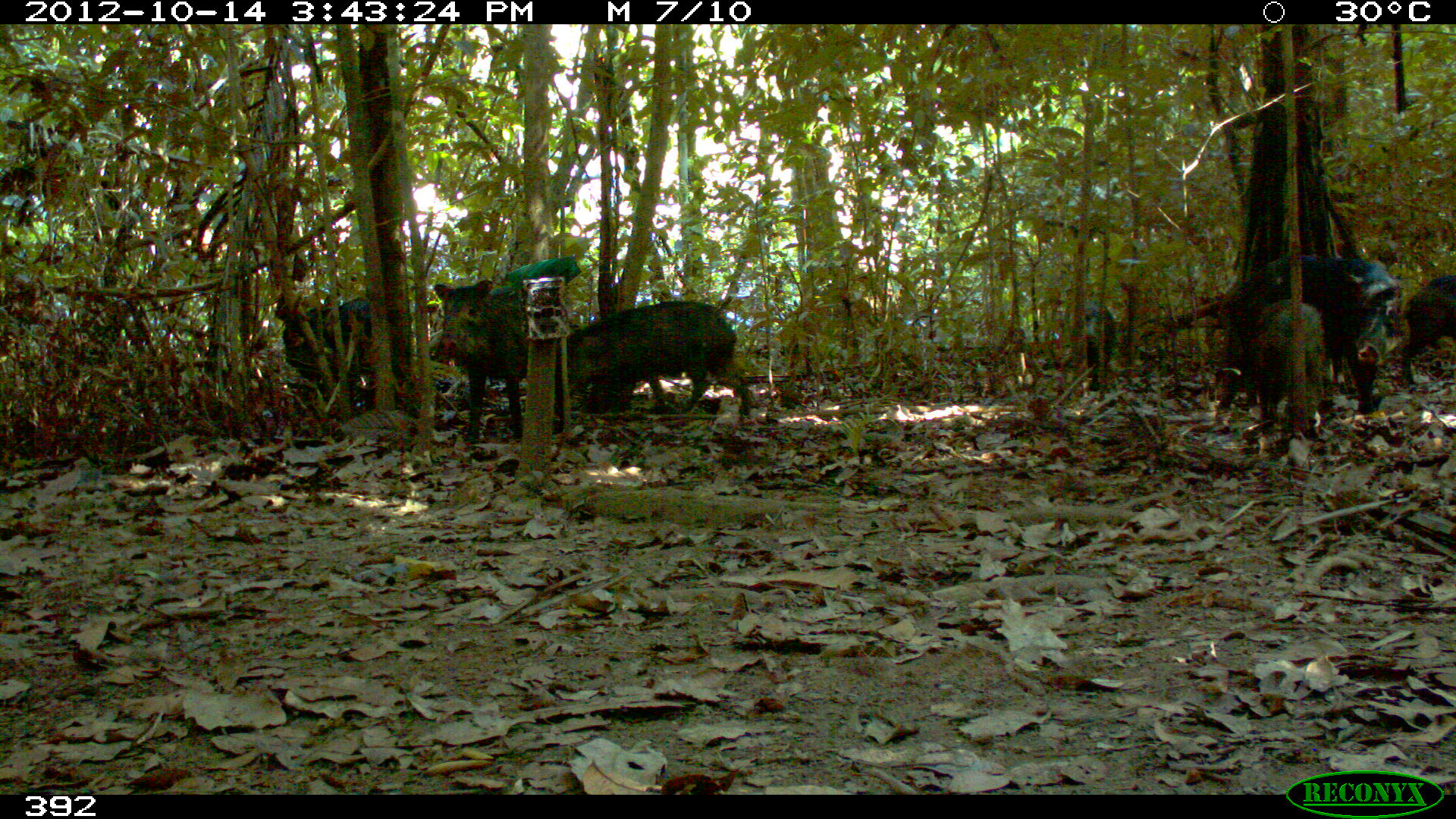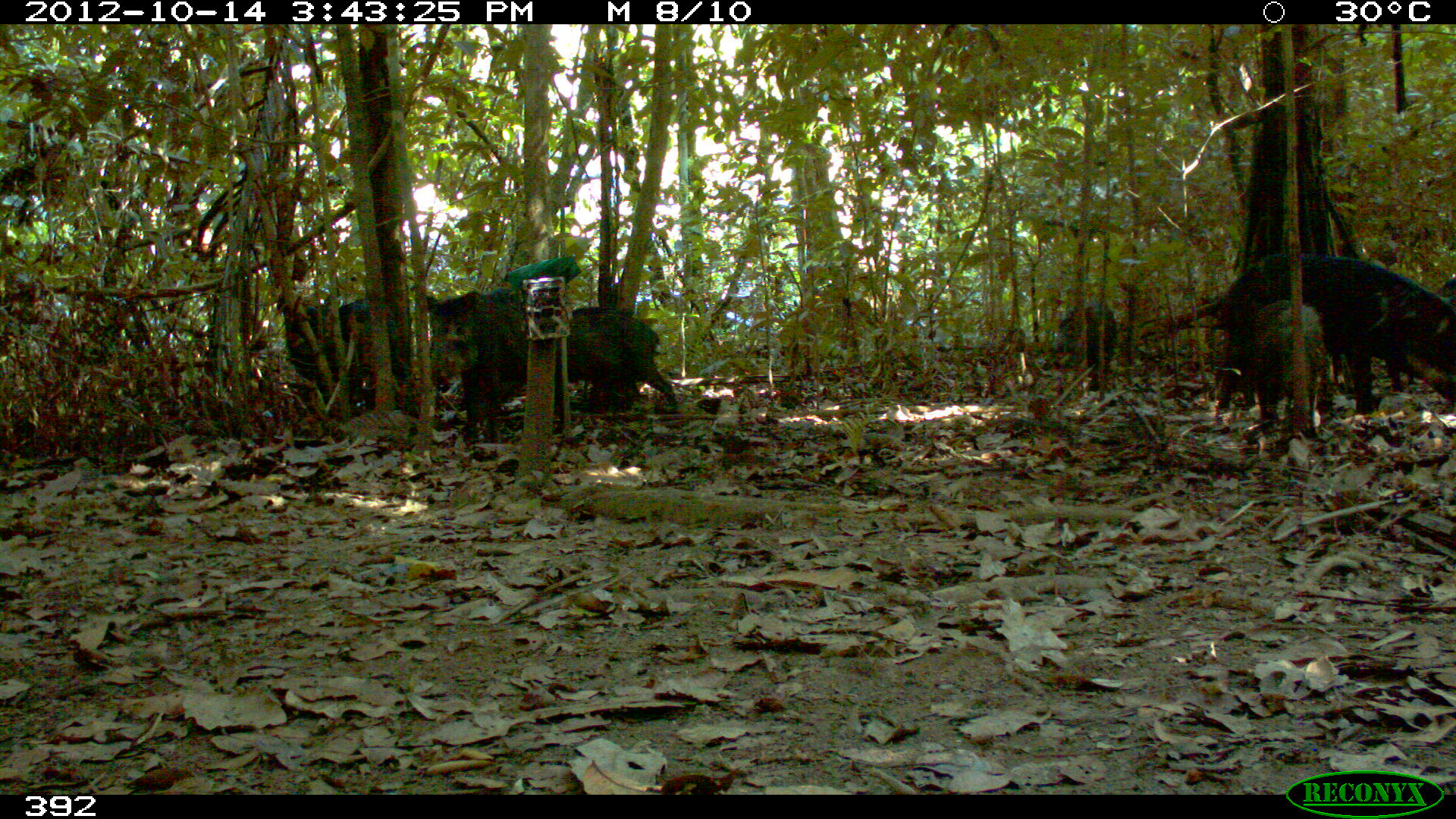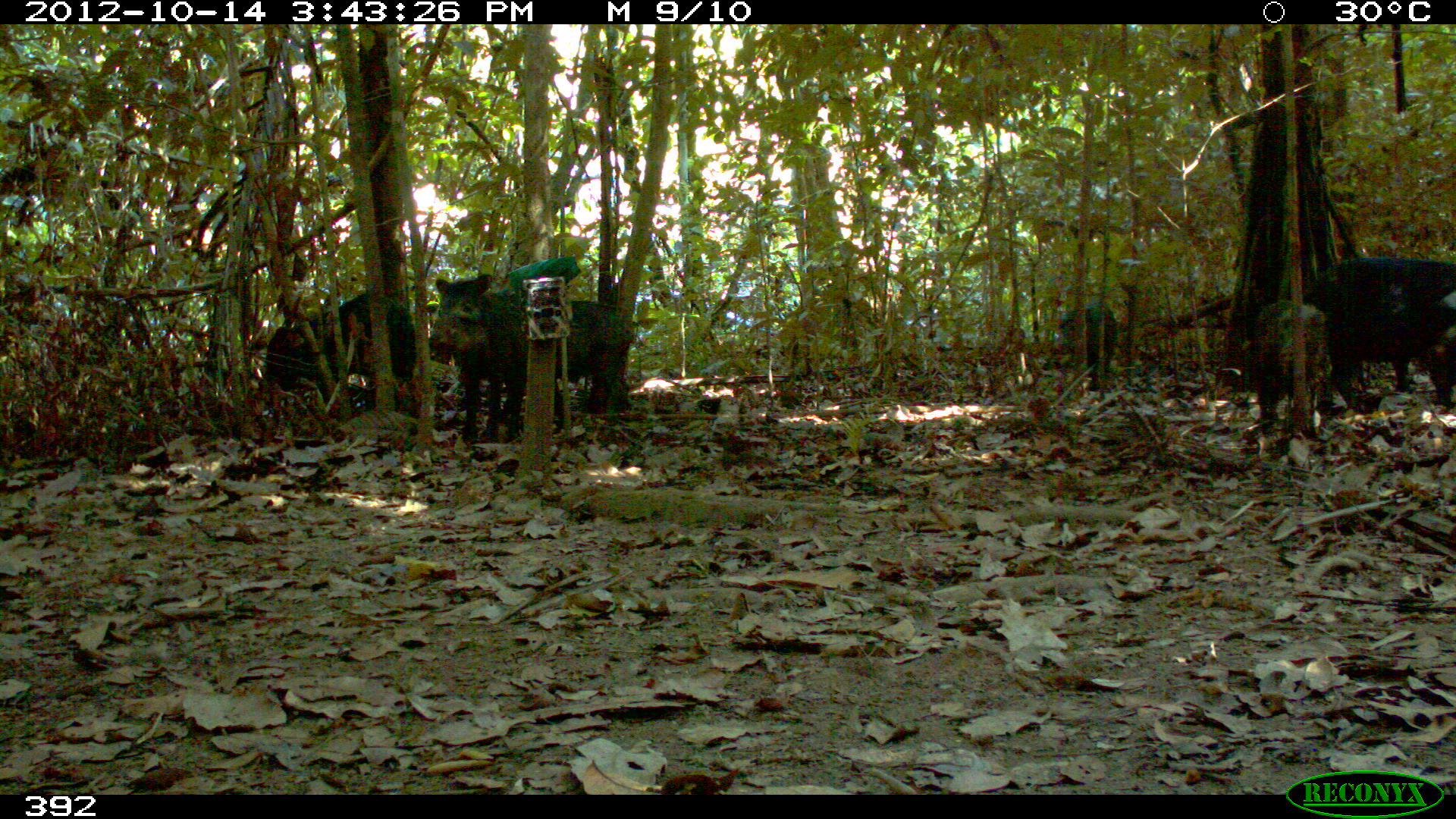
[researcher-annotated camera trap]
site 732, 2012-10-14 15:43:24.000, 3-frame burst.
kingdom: Animalia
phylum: Chordata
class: Mammalia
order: Artiodactyla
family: Tayassuidae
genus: Tayassu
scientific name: Tayassu pecari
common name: white-lipped peccary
Tayassu pecari (white-lipped peccary).